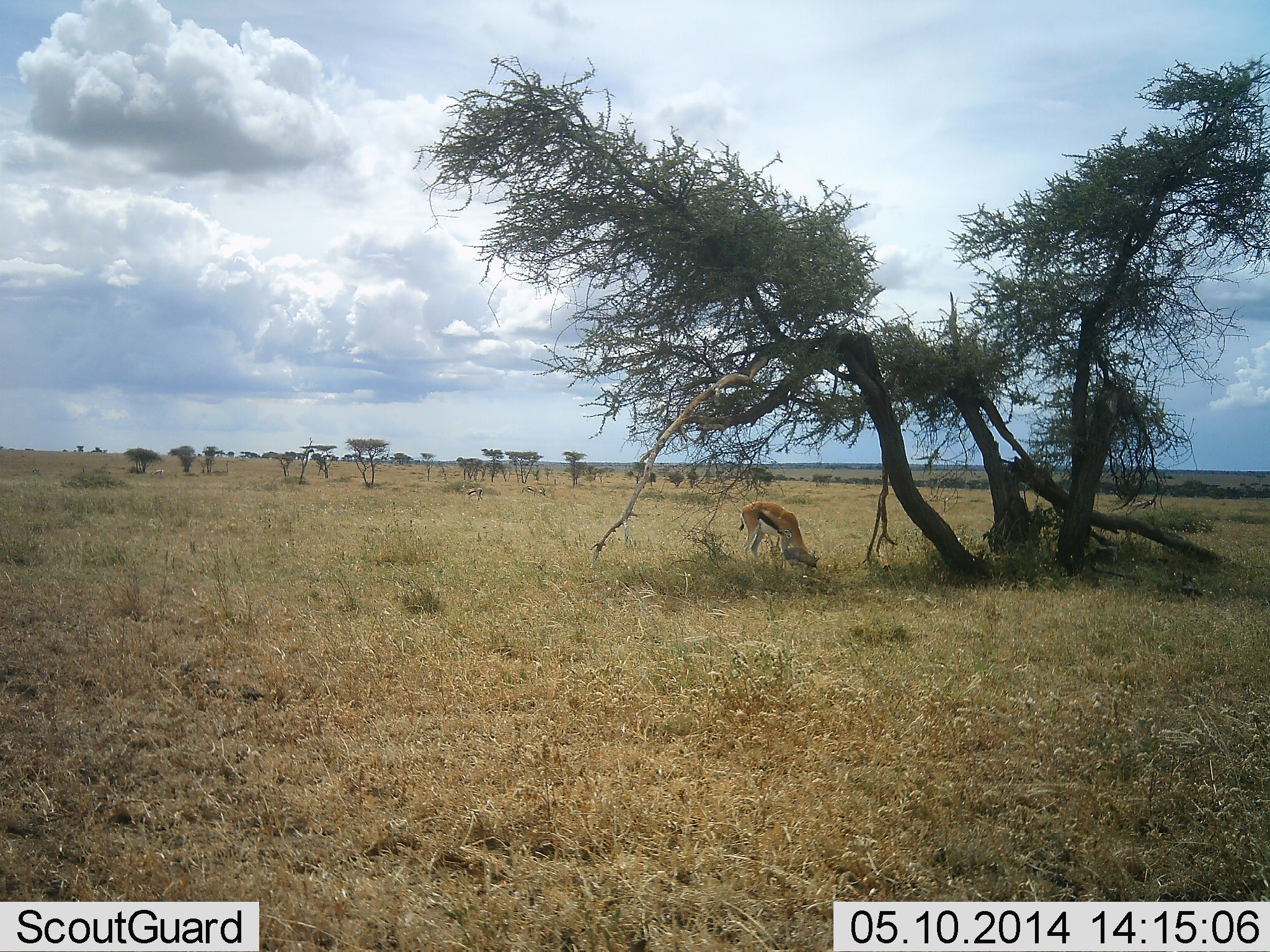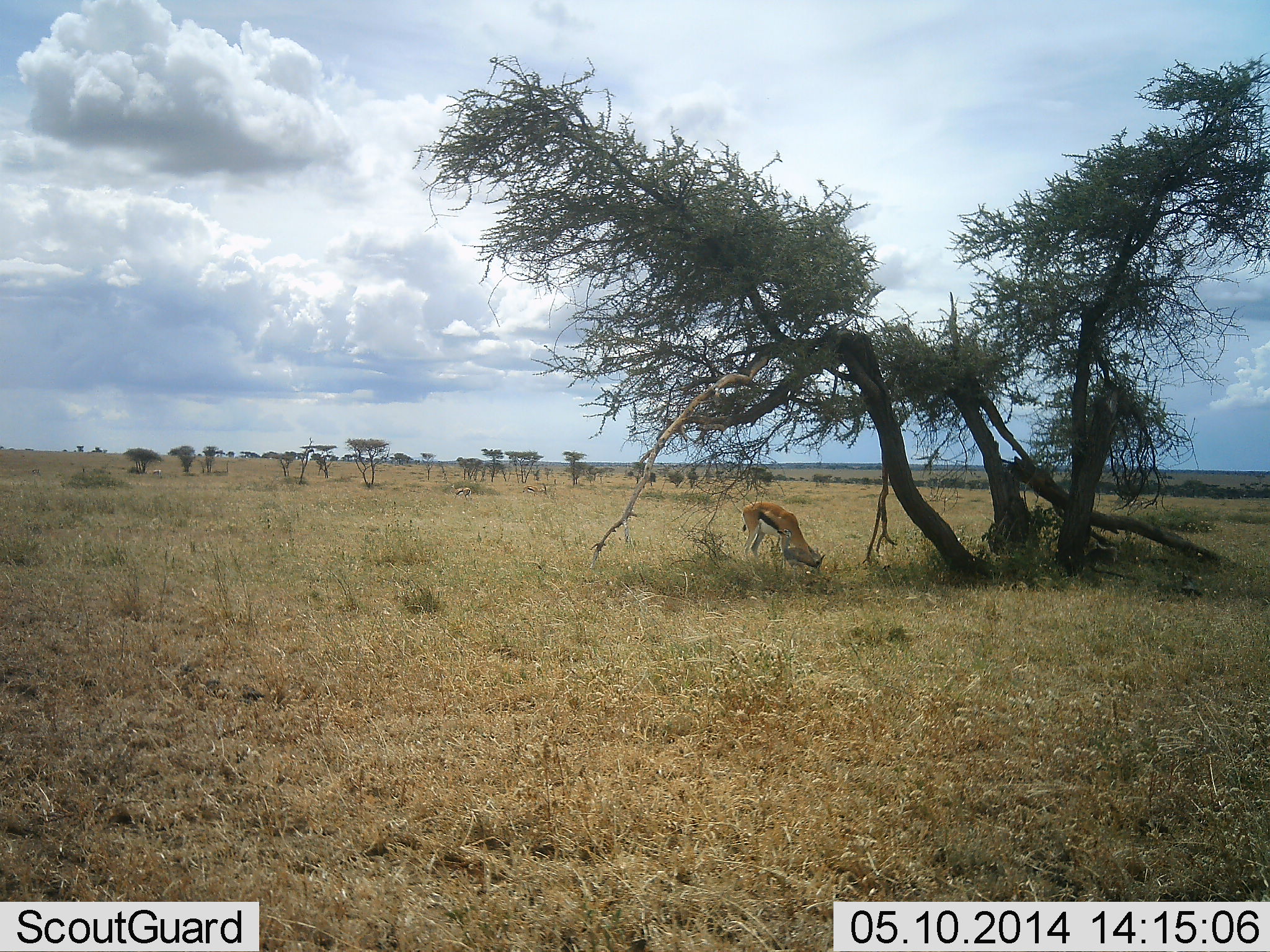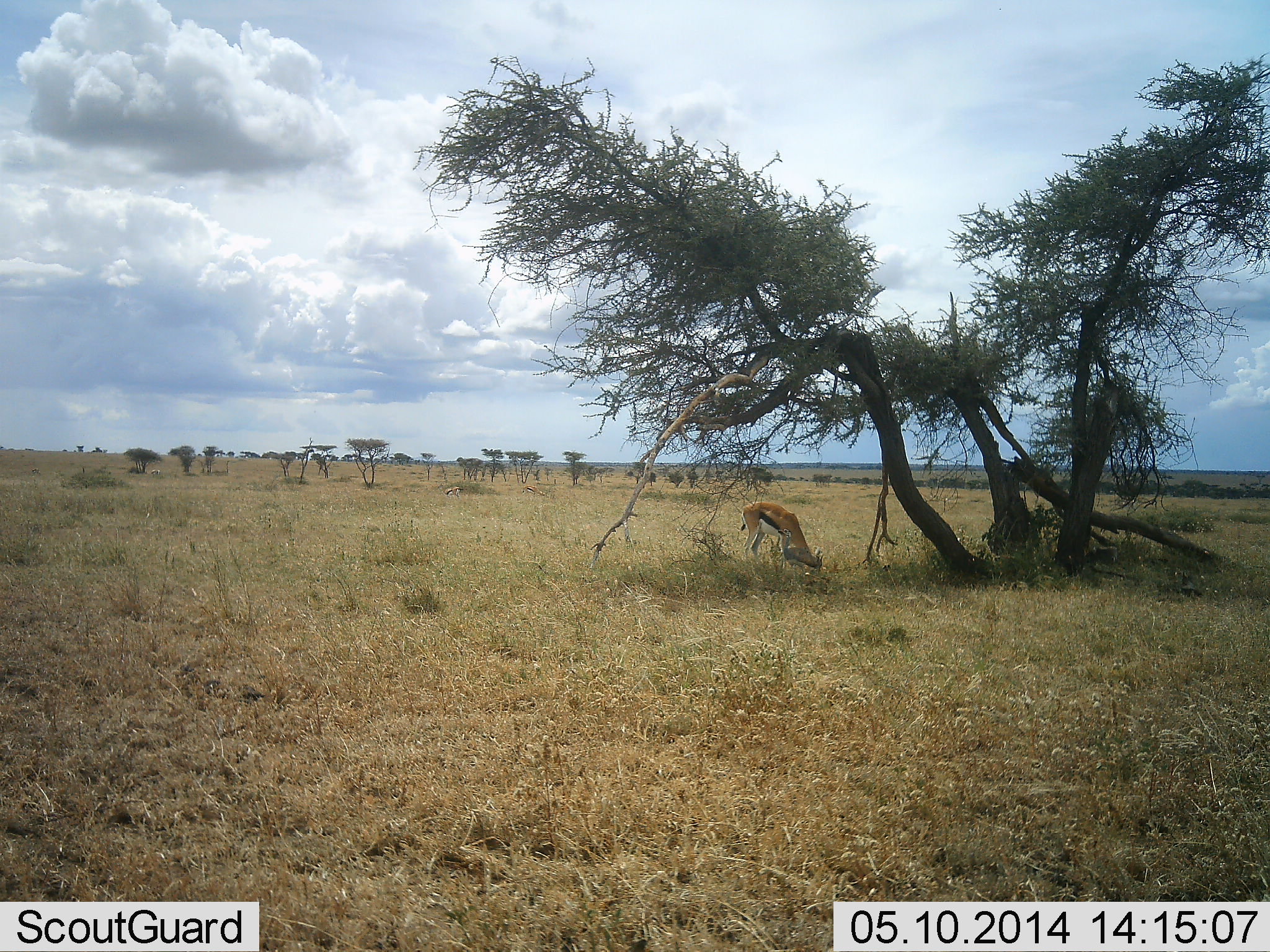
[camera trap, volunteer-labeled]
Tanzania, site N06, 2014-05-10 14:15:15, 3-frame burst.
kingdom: Animalia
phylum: Chordata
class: Mammalia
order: Artiodactyla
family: Bovidae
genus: Eudorcas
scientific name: Eudorcas thomsonii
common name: thomson's gazelle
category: gazellethomsons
Gazellethomsons (thomson's gazelle) (Eudorcas thomsonii), count 2. Behavior (volunteer vote fractions): standing 40%, resting 10%, moving 40%, interacting 0%. Young present (vote fraction): 0%. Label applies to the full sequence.